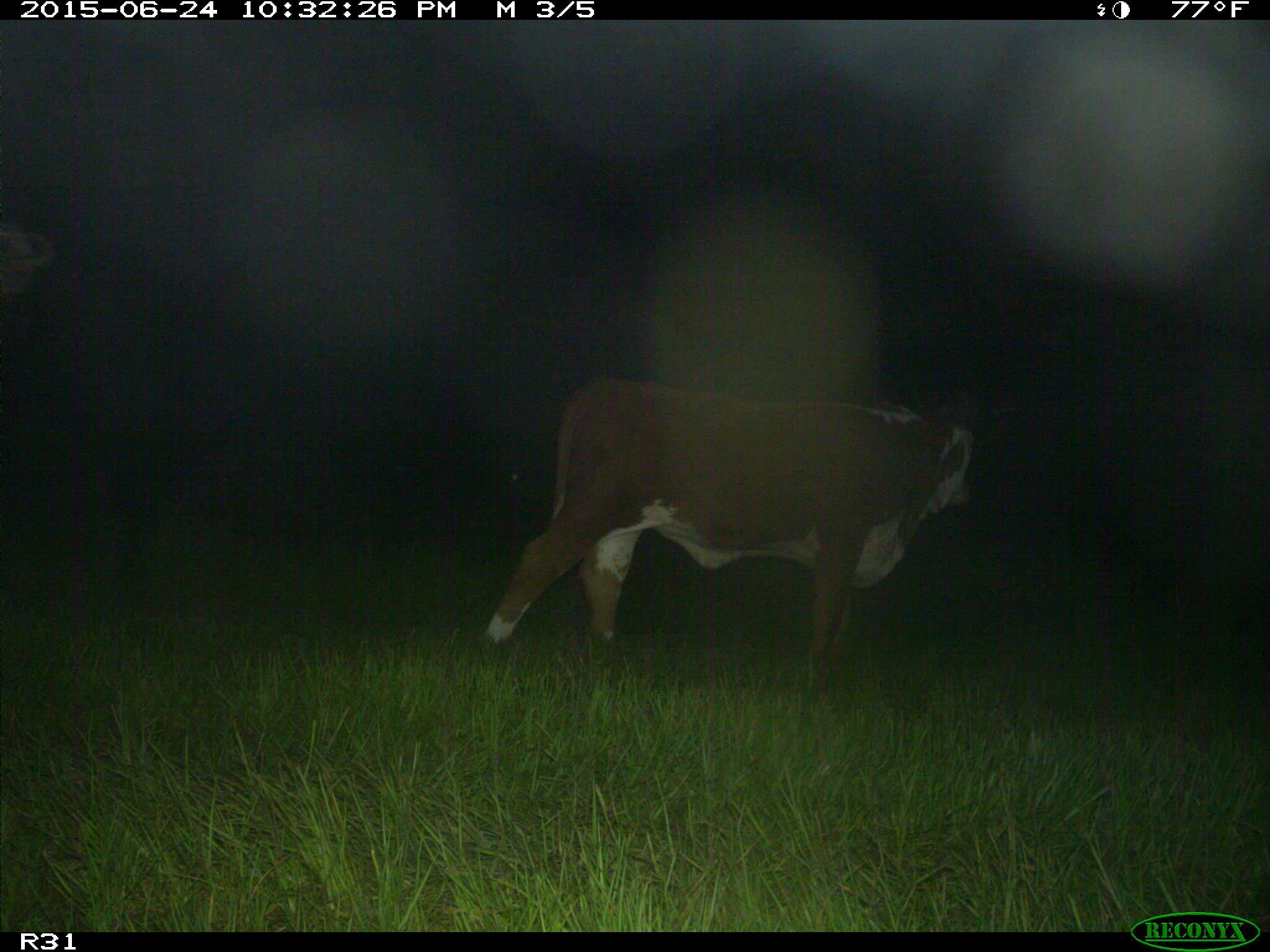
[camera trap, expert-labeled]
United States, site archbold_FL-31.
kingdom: Animalia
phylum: Chordata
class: Mammalia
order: Artiodactyla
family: Bovidae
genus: Bos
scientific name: Bos taurus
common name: domestic cow